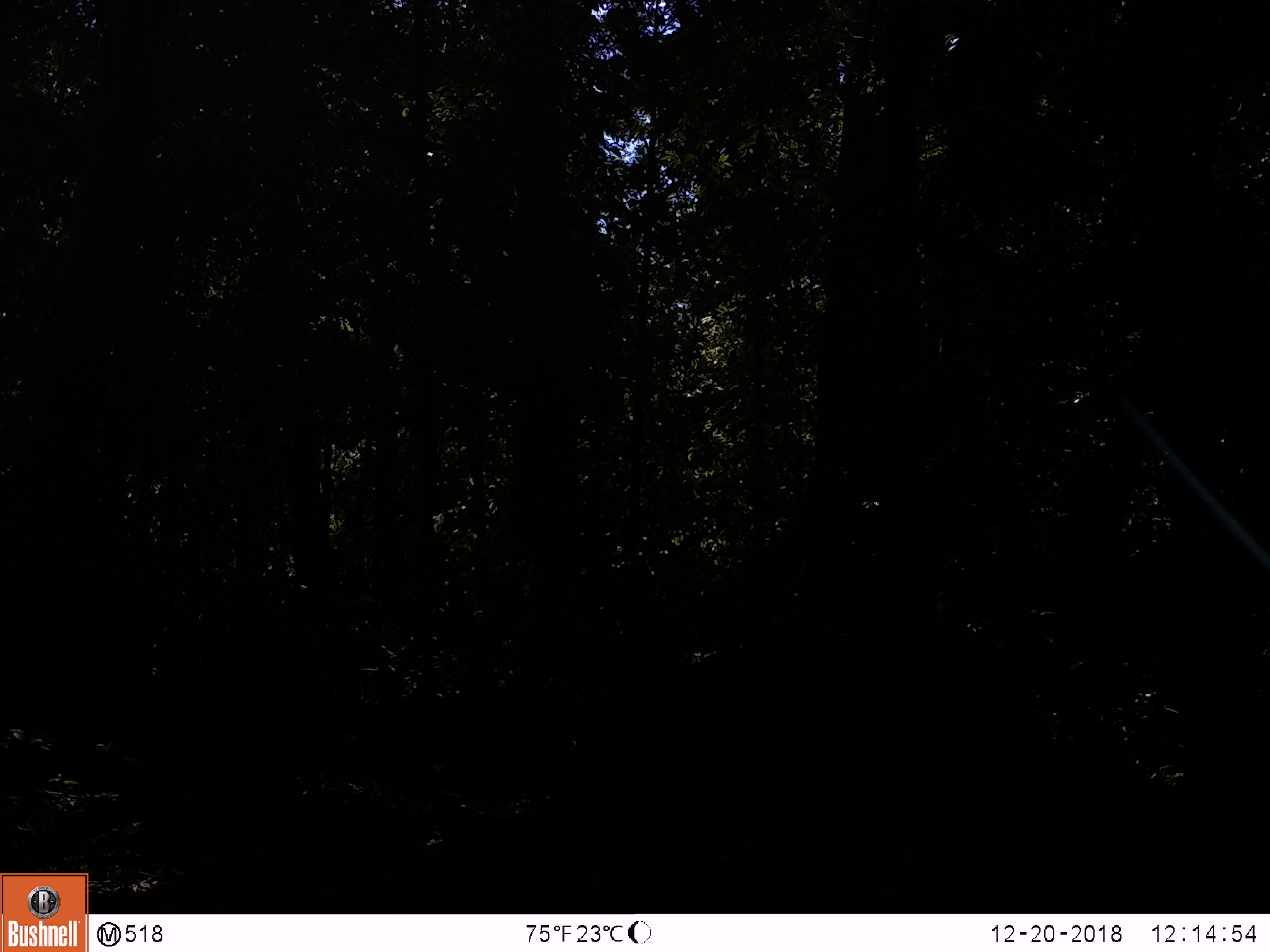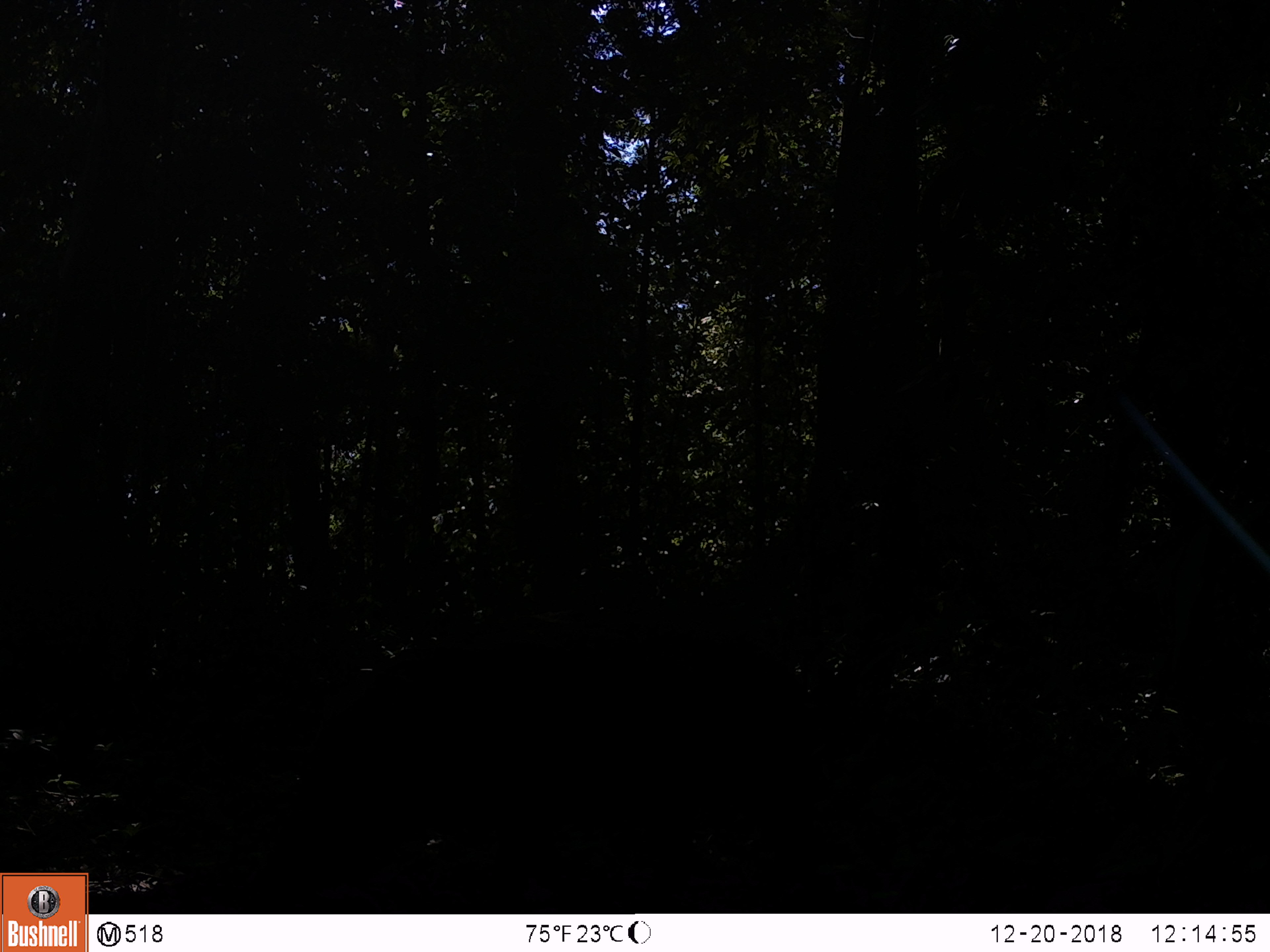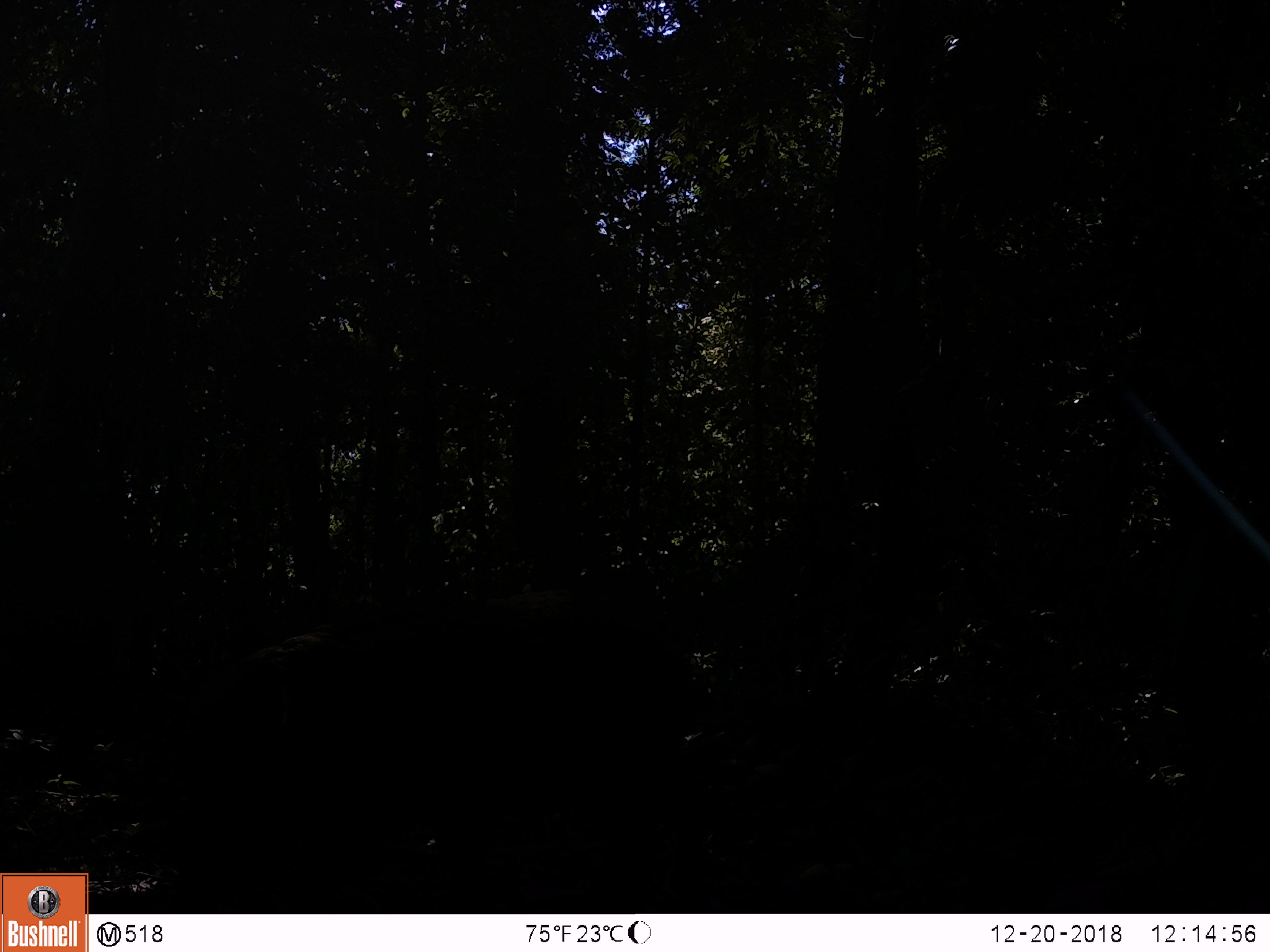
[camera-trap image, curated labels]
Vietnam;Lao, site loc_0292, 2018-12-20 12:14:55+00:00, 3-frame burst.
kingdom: Animalia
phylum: Chordata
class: Mammalia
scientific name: Mammalia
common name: mammal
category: unidentified mammal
Unidentified mammal (mammal) (Mammalia). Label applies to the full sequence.